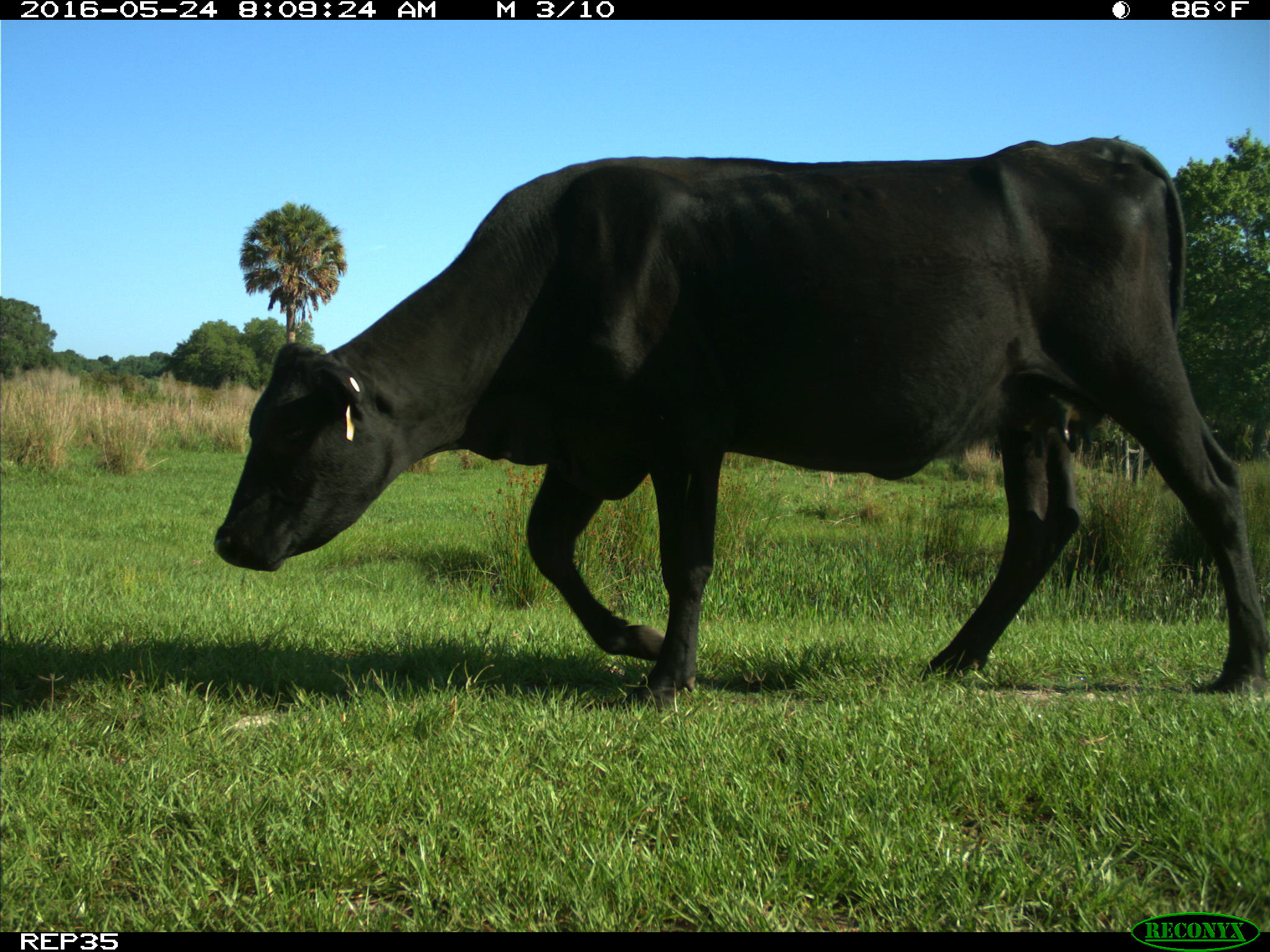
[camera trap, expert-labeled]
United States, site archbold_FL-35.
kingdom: Animalia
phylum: Chordata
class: Mammalia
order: Artiodactyla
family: Bovidae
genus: Bos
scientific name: Bos taurus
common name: domestic cow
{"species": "Bos taurus (domestic cow)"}